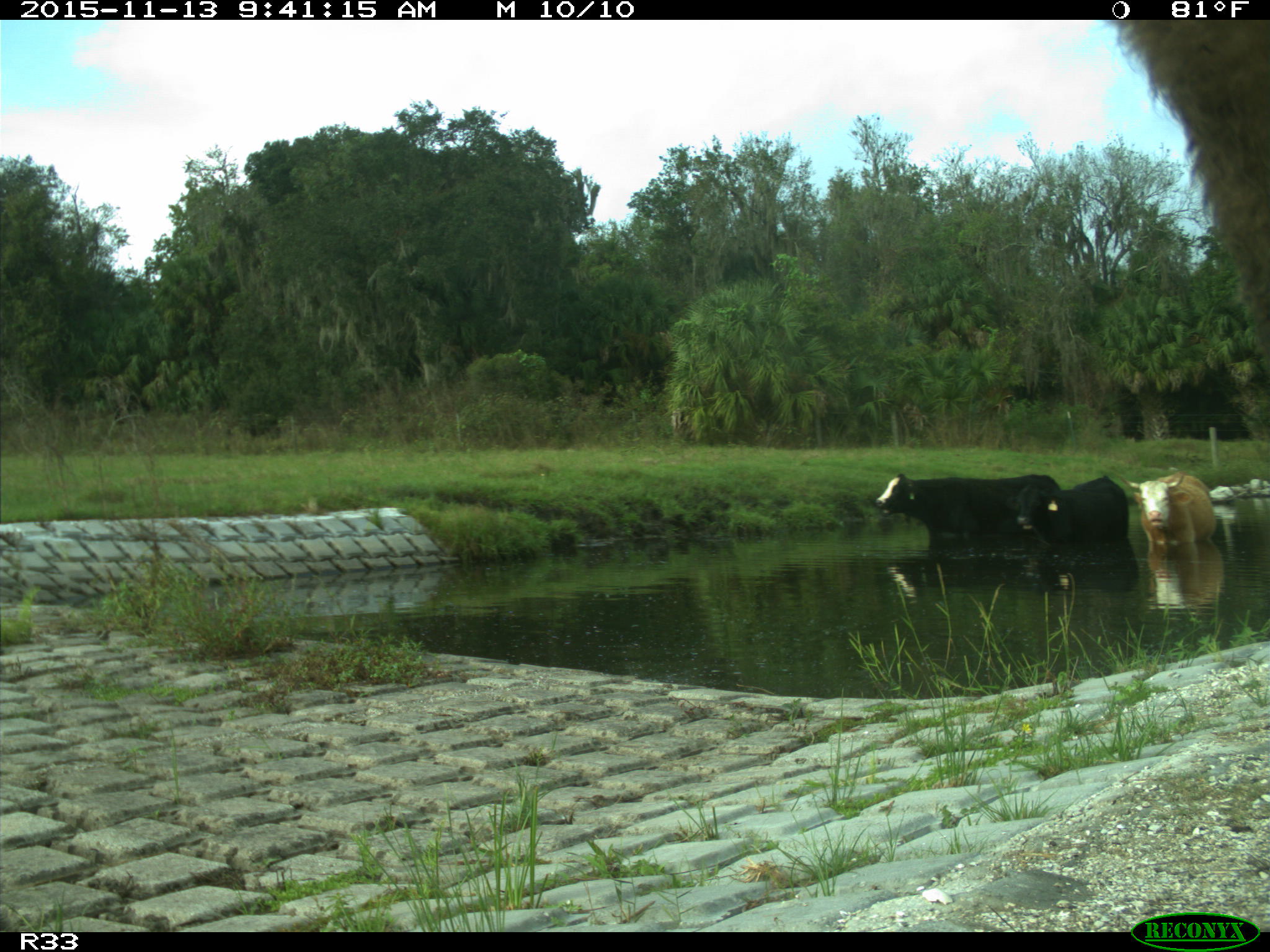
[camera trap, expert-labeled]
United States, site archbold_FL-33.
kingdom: Animalia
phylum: Chordata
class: Mammalia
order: Artiodactyla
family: Bovidae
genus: Bos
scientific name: Bos taurus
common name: domestic cow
Bos taurus (domestic cow).